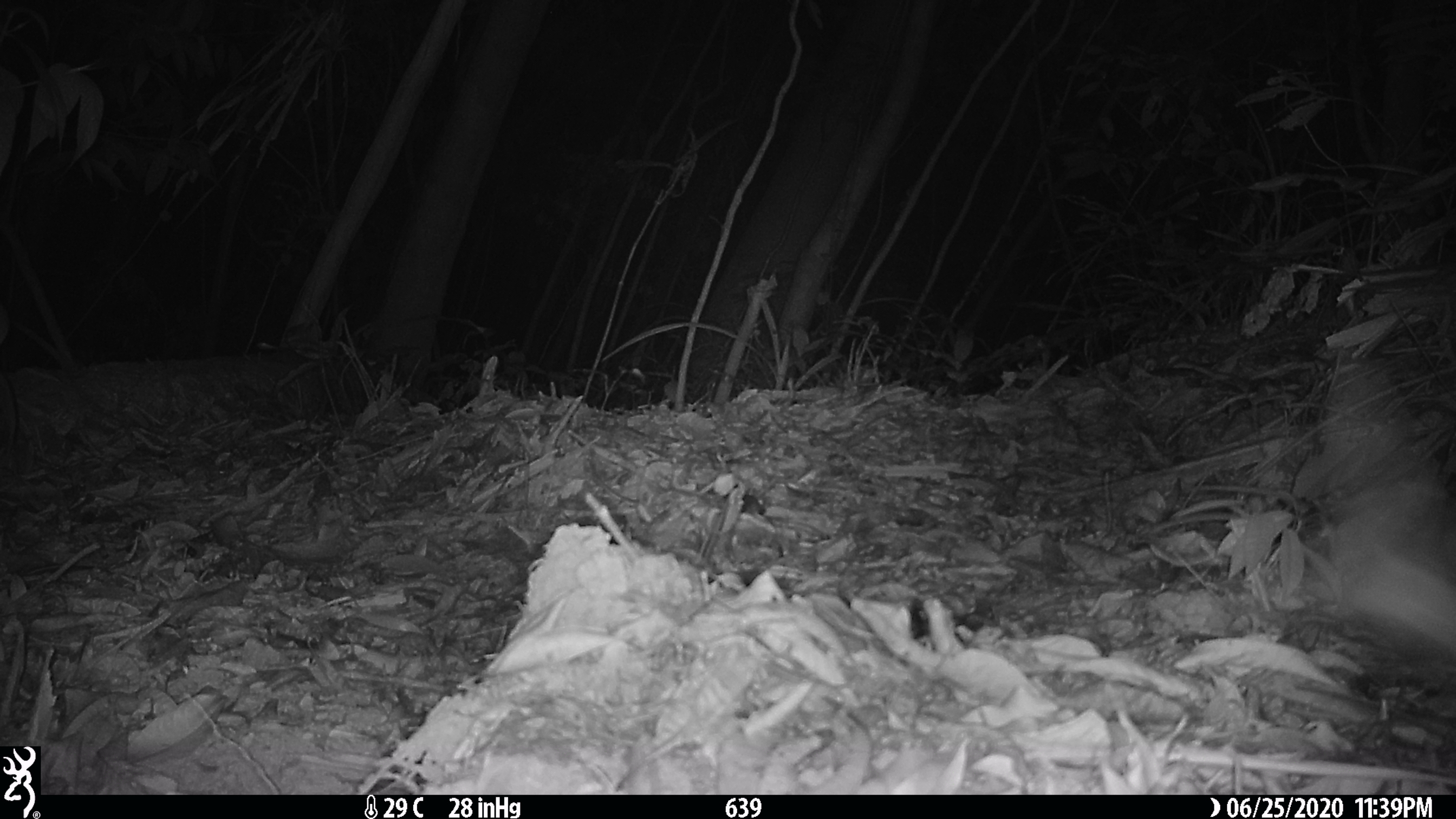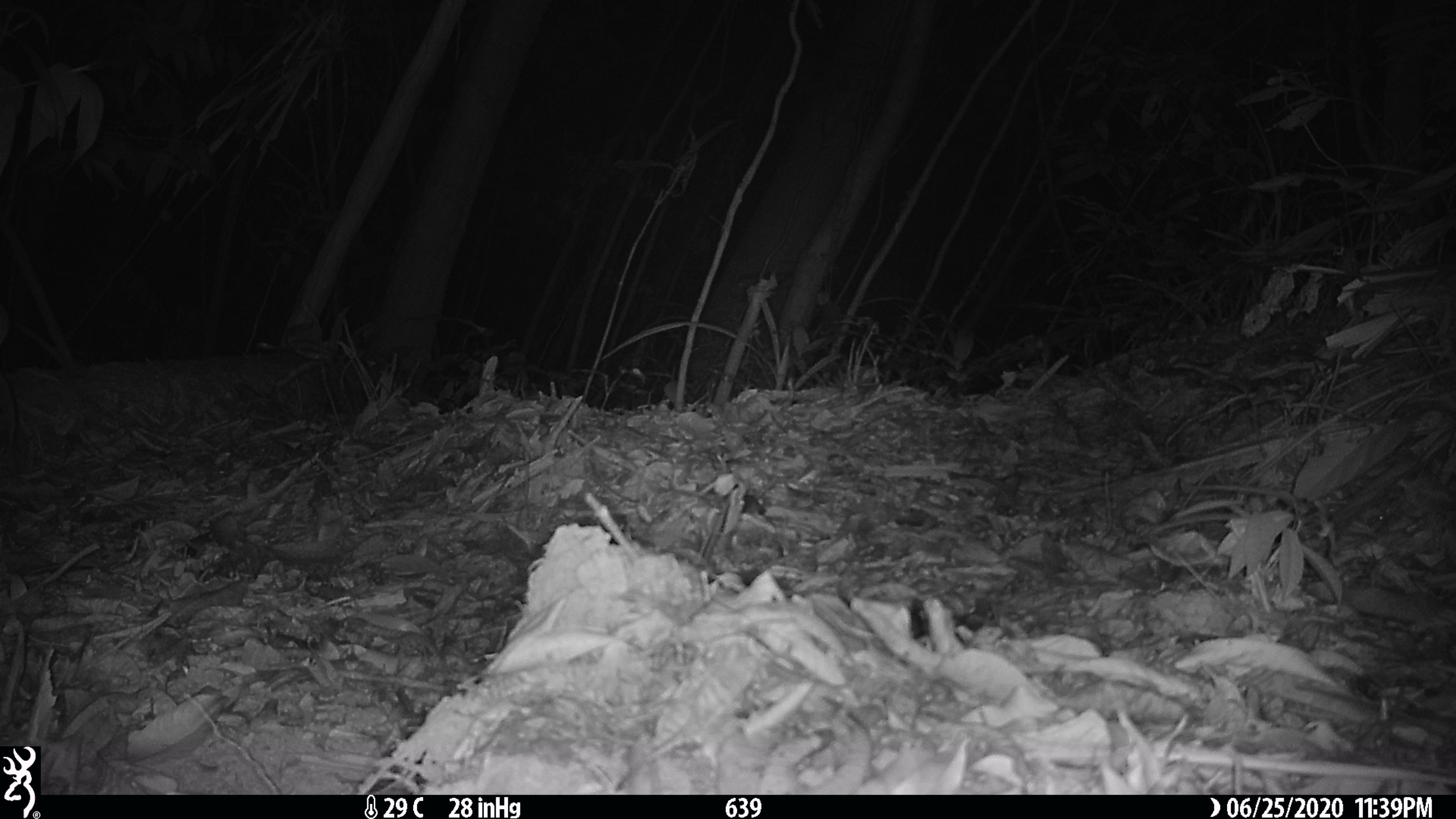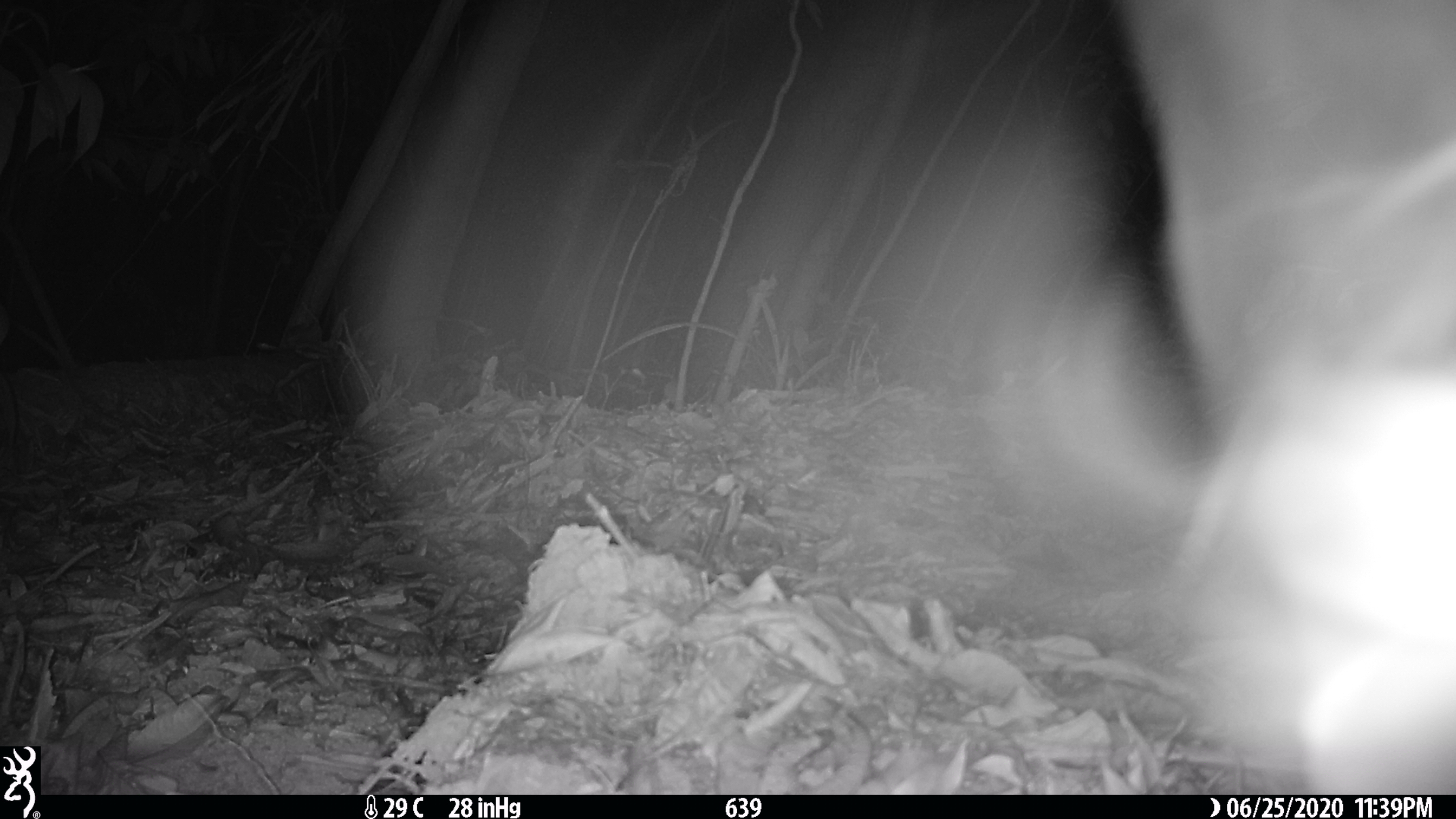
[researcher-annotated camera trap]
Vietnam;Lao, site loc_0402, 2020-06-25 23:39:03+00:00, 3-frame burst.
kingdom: Animalia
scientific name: Animalia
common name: animal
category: unidentified animal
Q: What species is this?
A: Unidentified animal (animal) (Animalia).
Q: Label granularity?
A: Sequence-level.